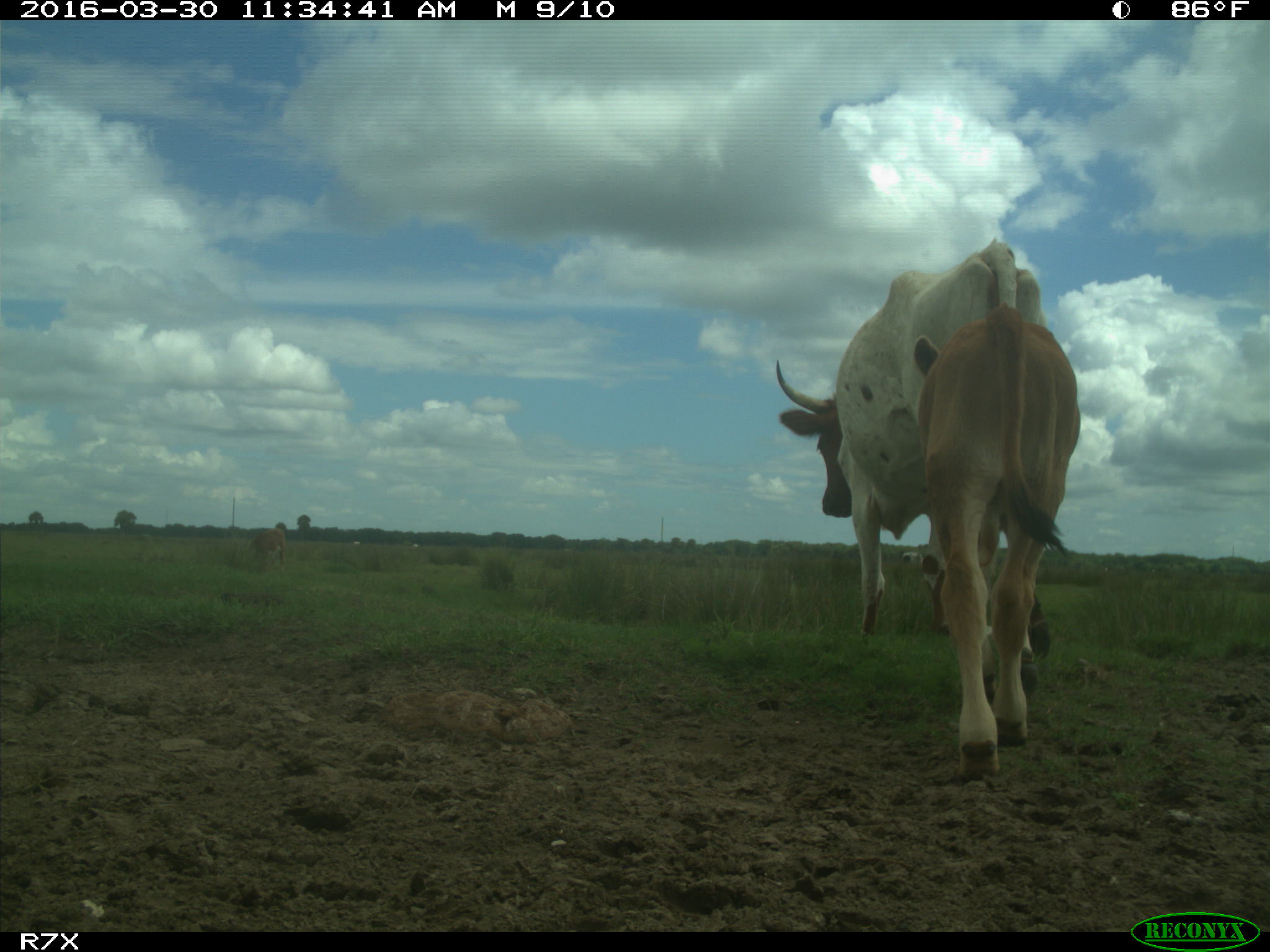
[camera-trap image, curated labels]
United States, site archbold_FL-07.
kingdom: Animalia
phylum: Chordata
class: Mammalia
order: Artiodactyla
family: Bovidae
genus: Bos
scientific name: Bos taurus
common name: domestic cow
Bos taurus (domestic cow).